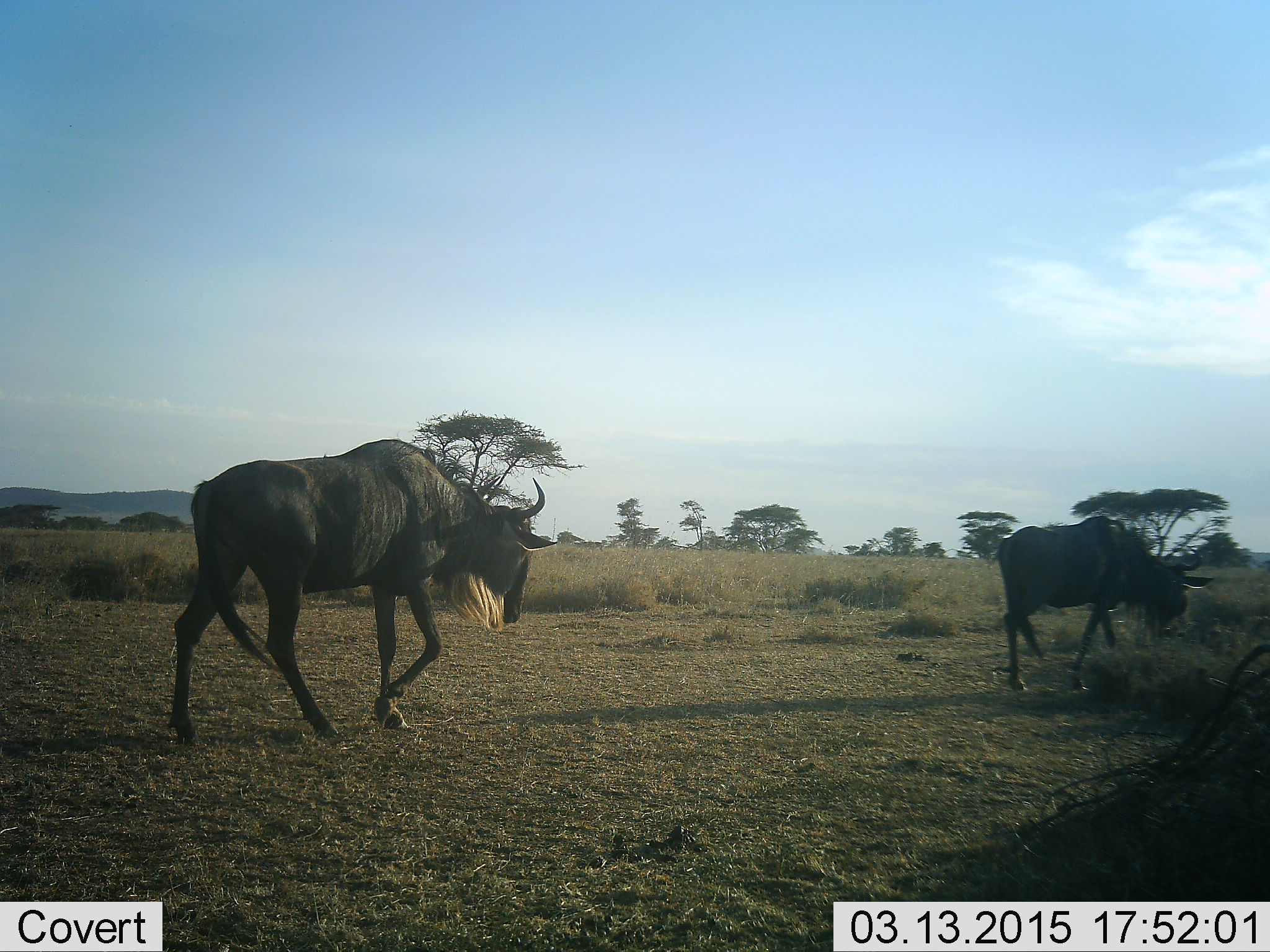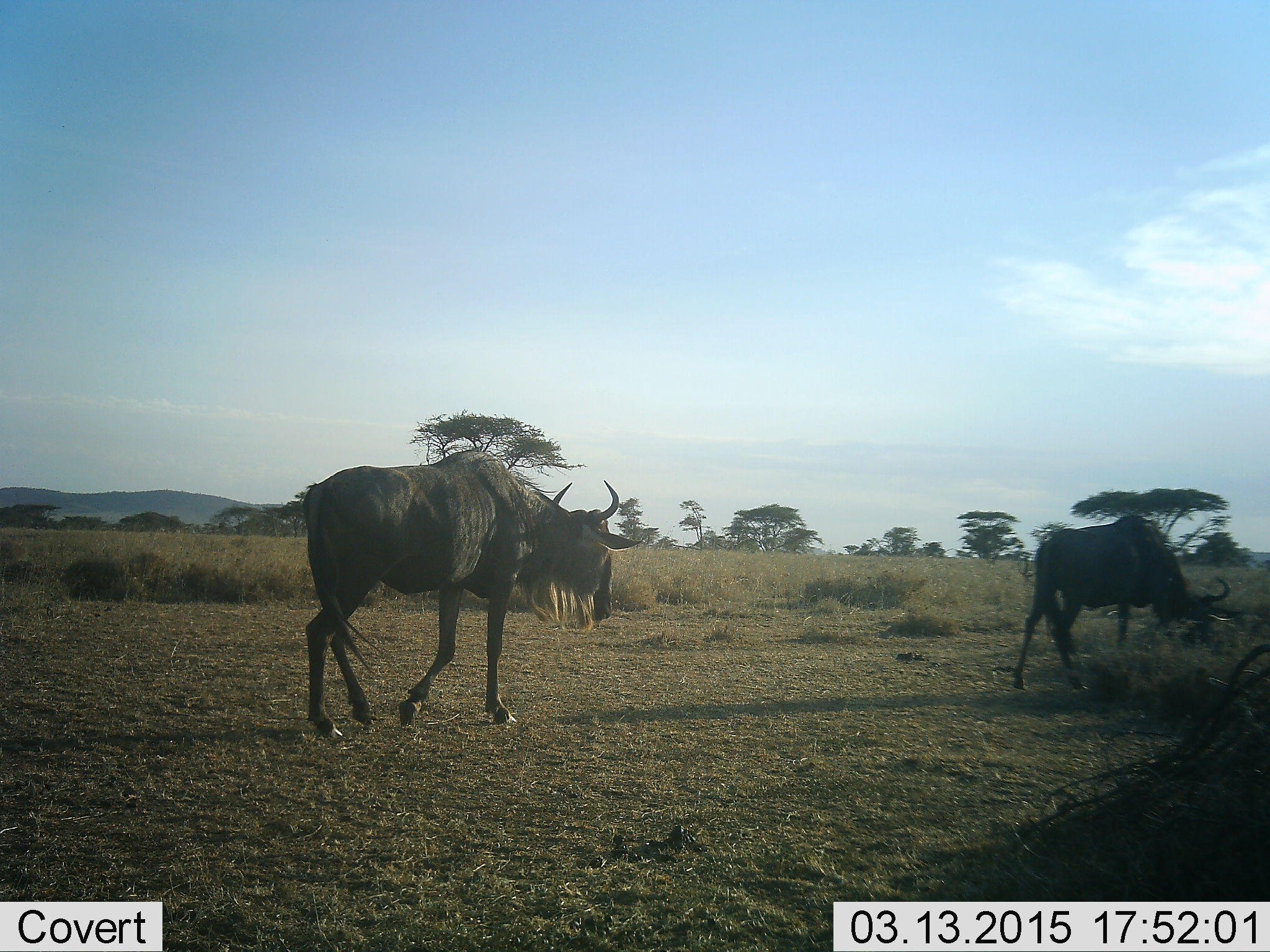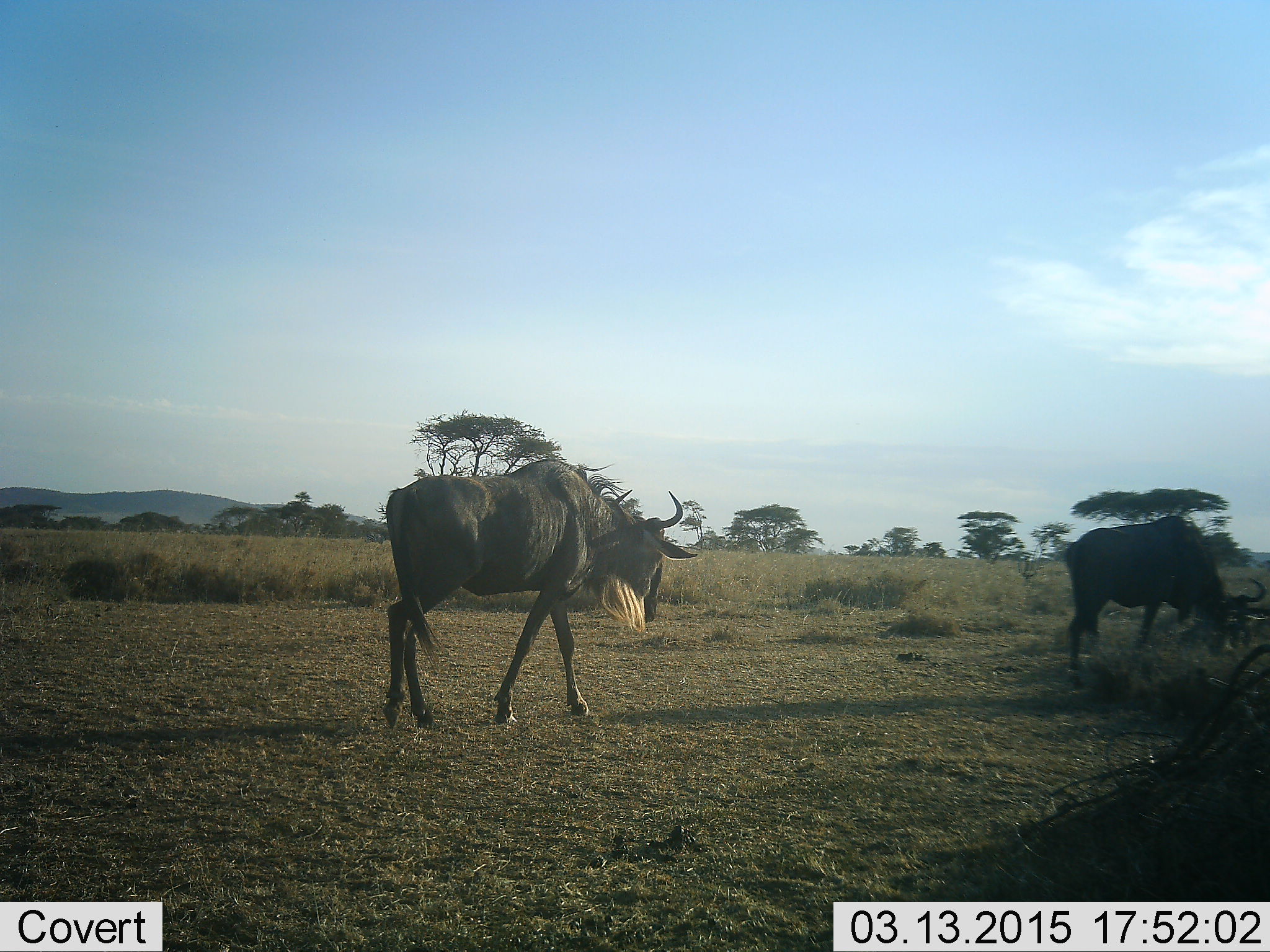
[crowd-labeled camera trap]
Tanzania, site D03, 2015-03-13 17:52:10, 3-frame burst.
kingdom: Animalia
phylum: Chordata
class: Mammalia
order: Artiodactyla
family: Bovidae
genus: Connochaetes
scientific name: Connochaetes taurinus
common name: blue wildebeest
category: wildebeest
Wildebeest (blue wildebeest) (Connochaetes taurinus), count 2. Behavior (volunteer vote fractions): standing 0%, resting 0%, moving 100%, interacting 0%. Young present (vote fraction): 0%. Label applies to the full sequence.